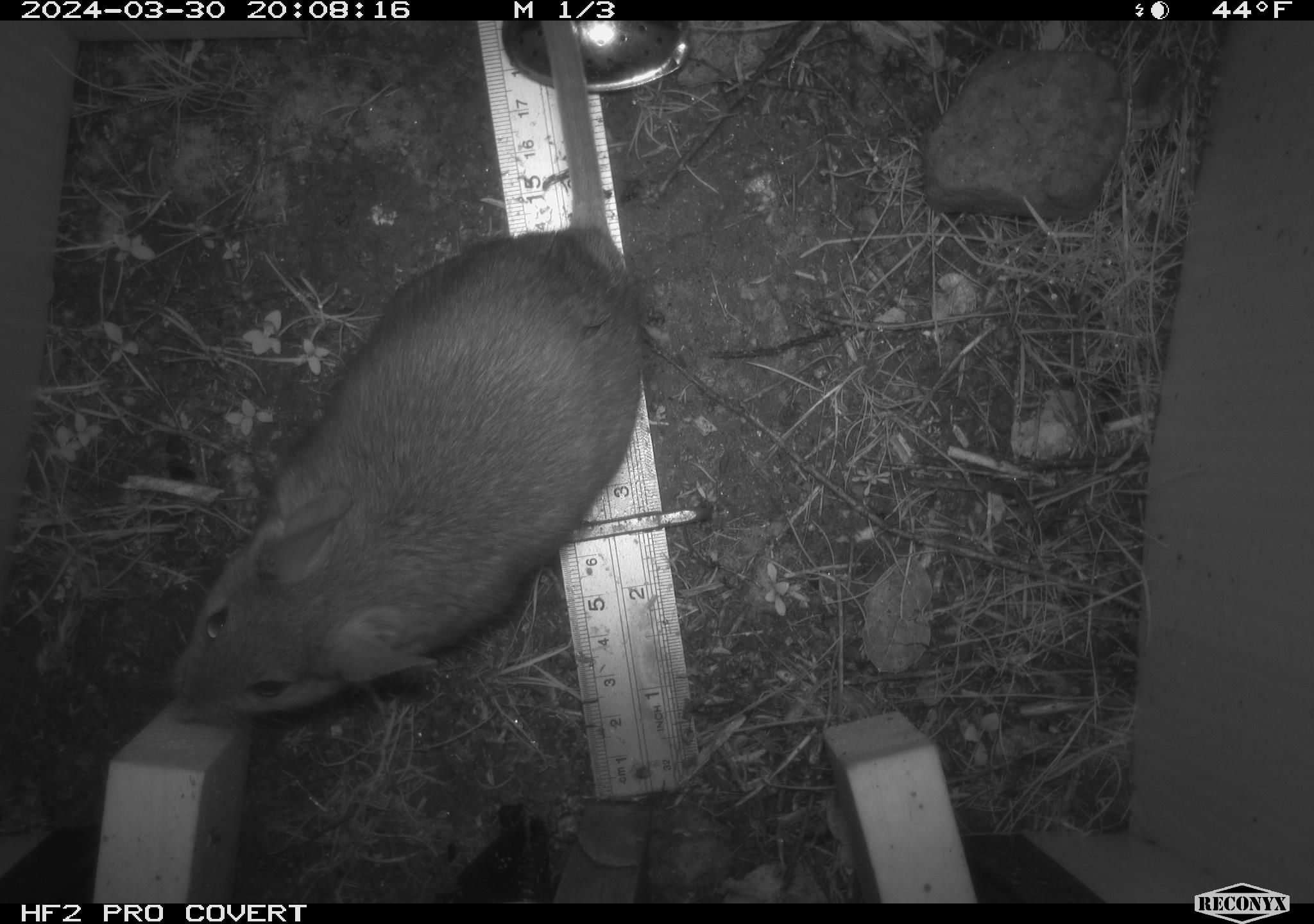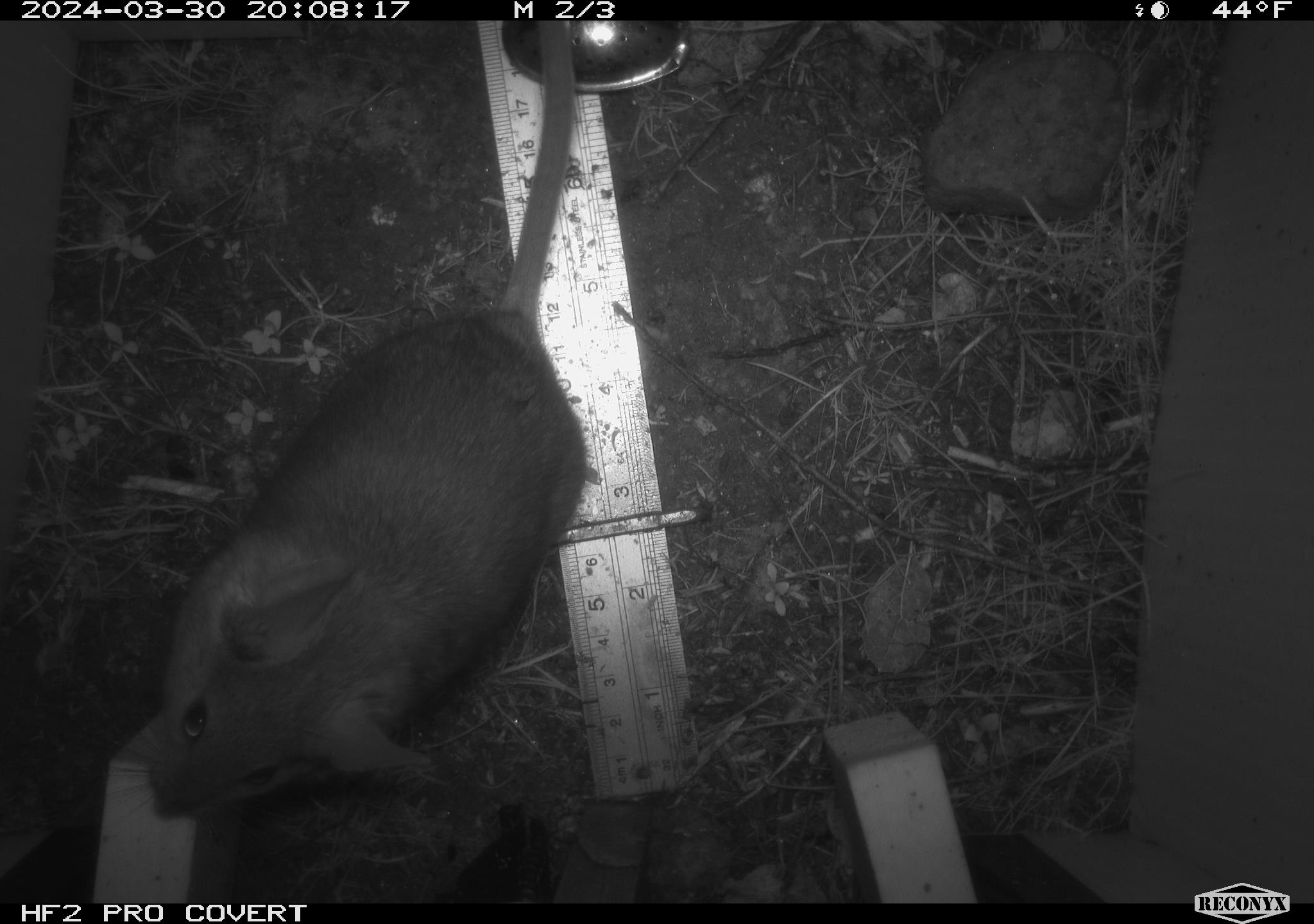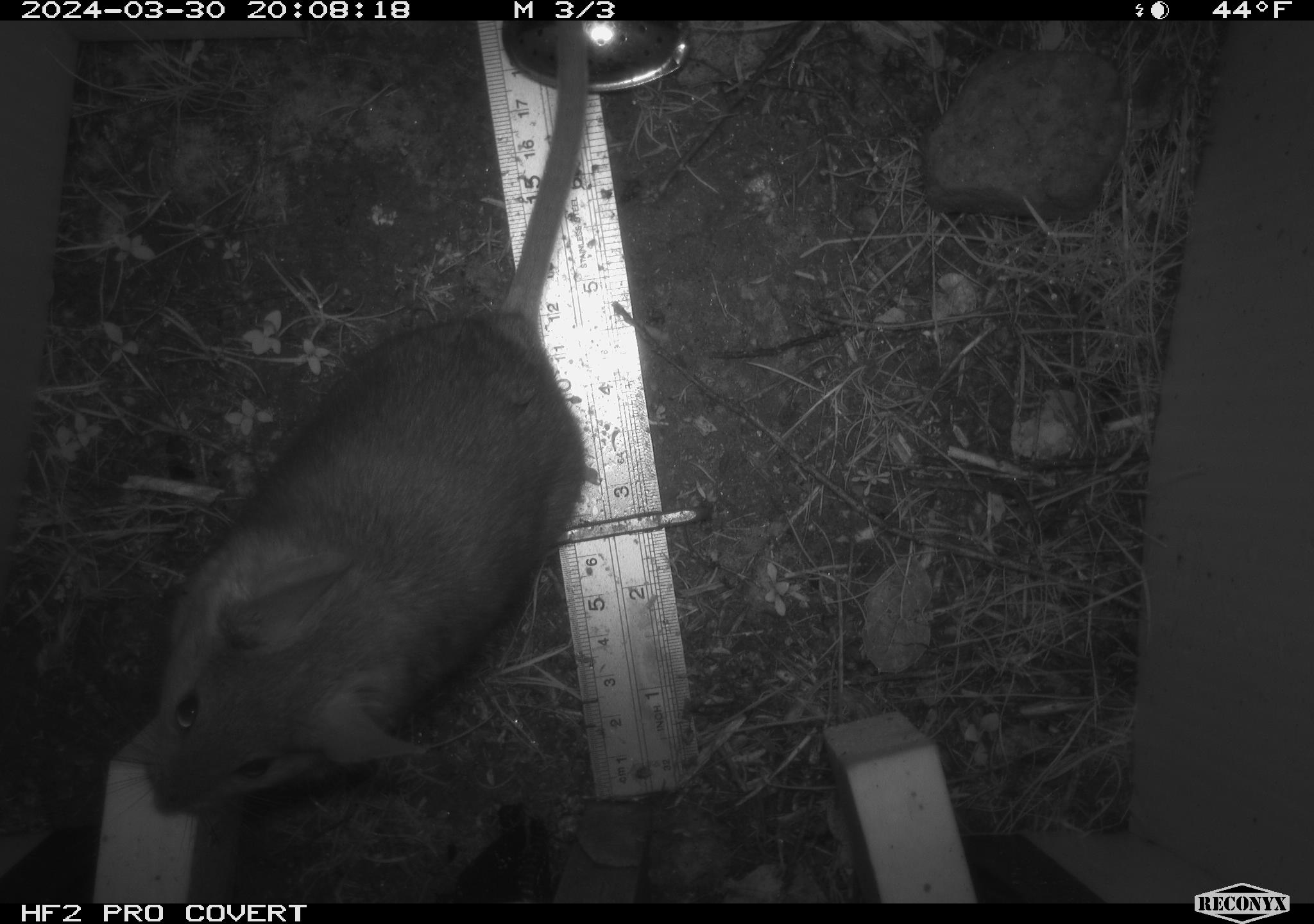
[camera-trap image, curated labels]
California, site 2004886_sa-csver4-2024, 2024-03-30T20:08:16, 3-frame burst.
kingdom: Animalia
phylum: Chordata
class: Mammalia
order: Rodentia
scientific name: Rodentia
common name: woodrat or rat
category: woodrat or rat species